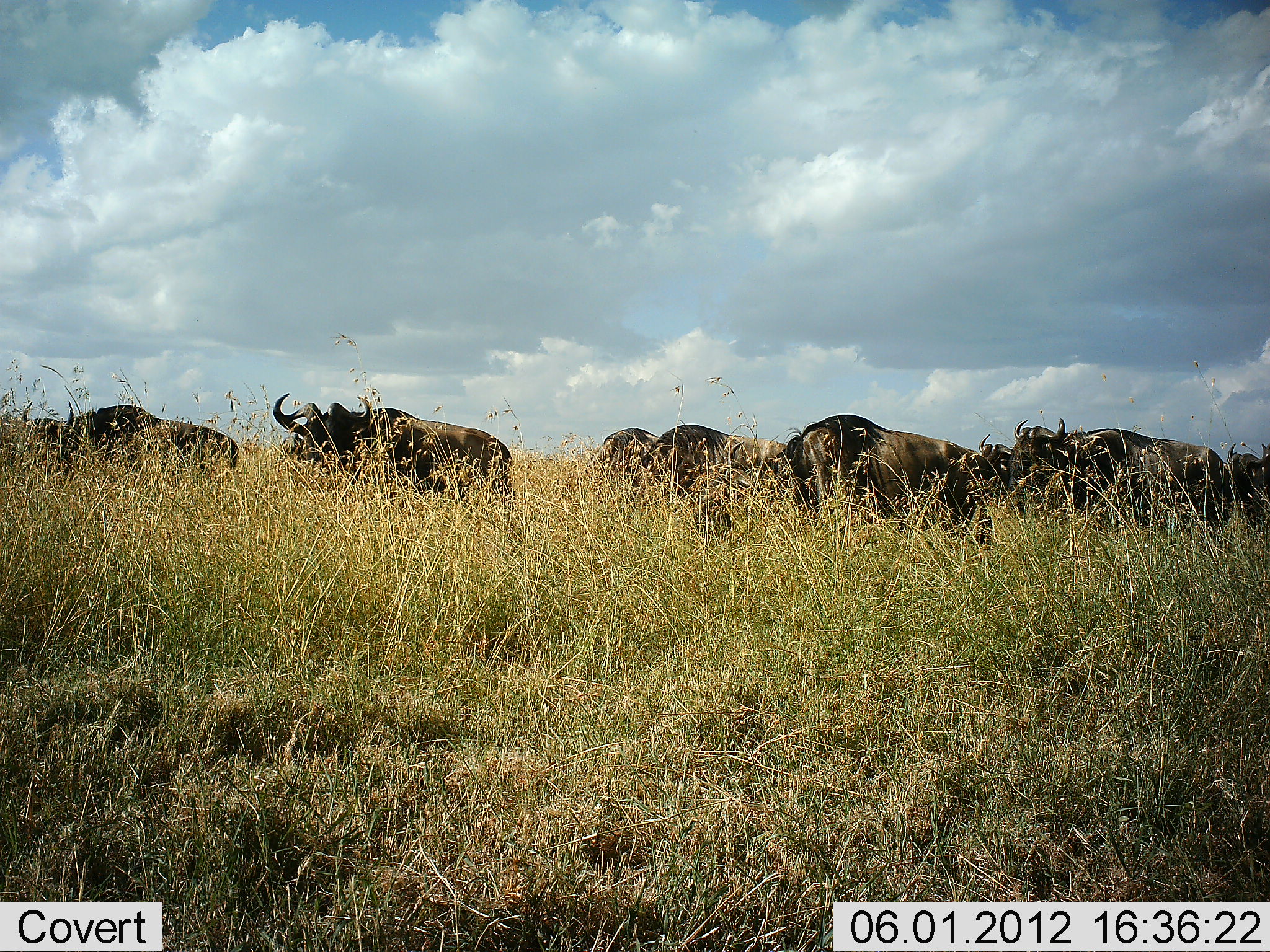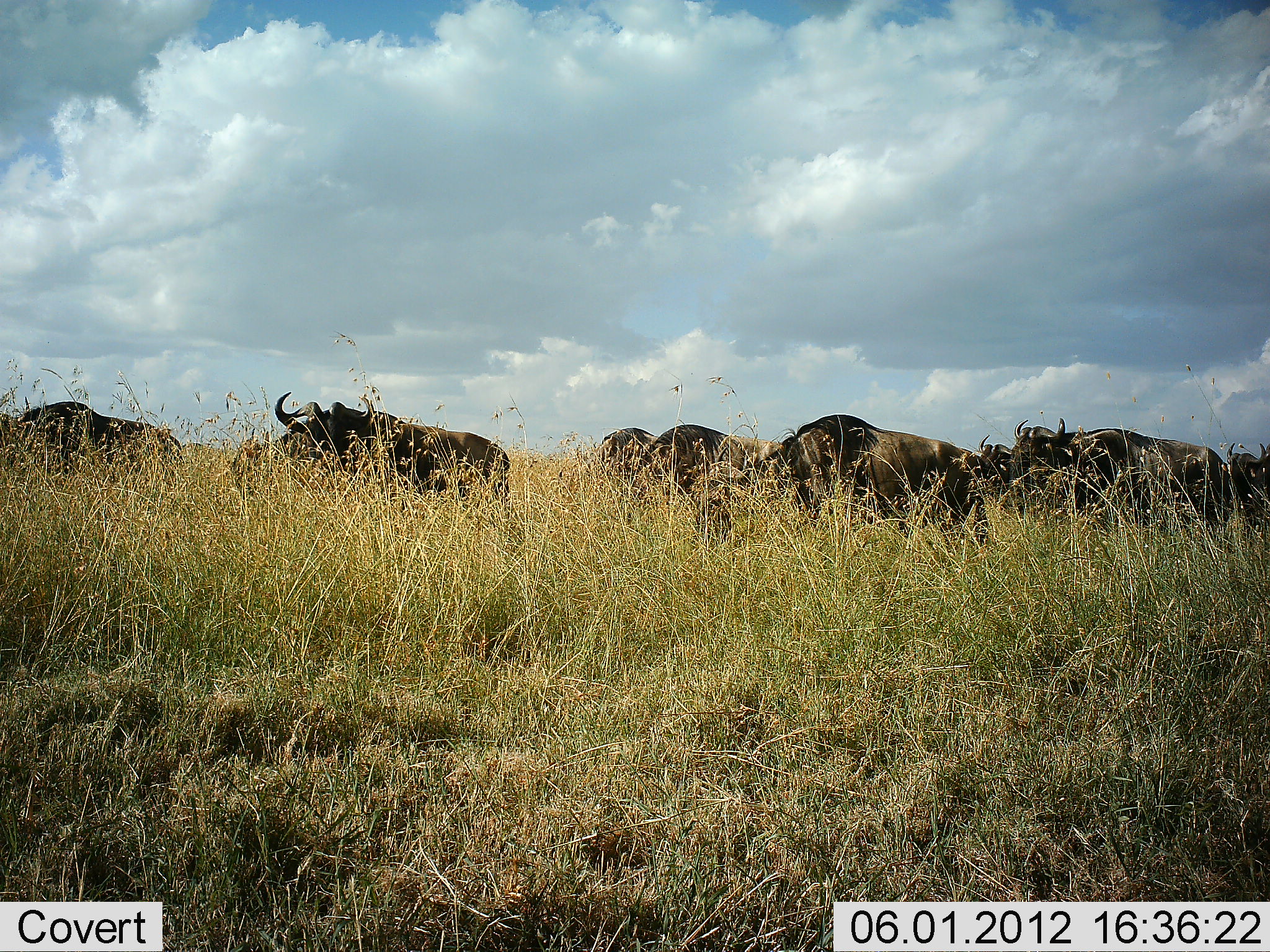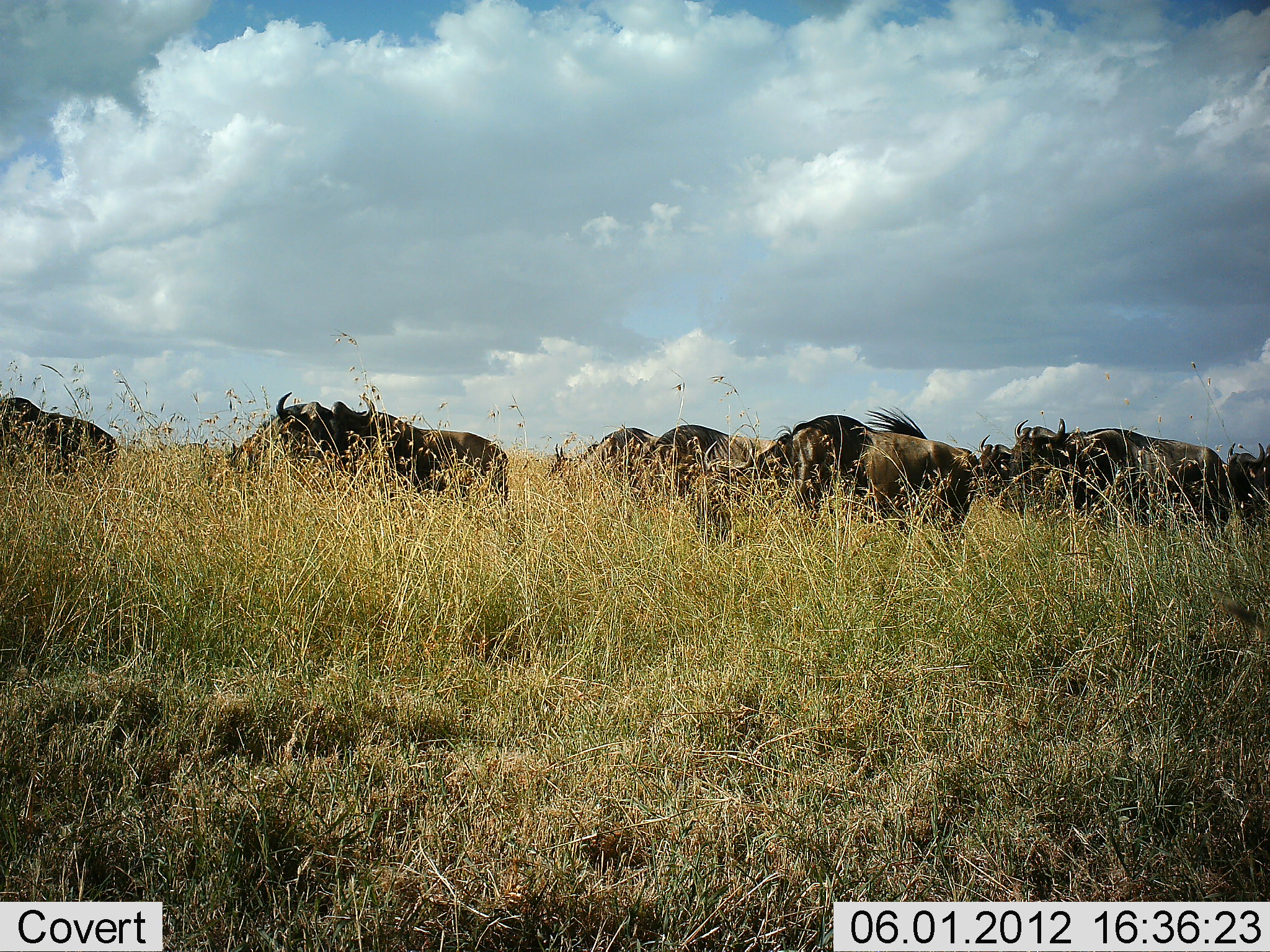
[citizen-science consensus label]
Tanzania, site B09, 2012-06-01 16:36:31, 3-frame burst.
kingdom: Animalia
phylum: Chordata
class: Mammalia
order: Artiodactyla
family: Bovidae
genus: Connochaetes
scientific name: Connochaetes taurinus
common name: blue wildebeest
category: wildebeest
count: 9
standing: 45%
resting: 0%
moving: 64%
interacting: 0%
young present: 9%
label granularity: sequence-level